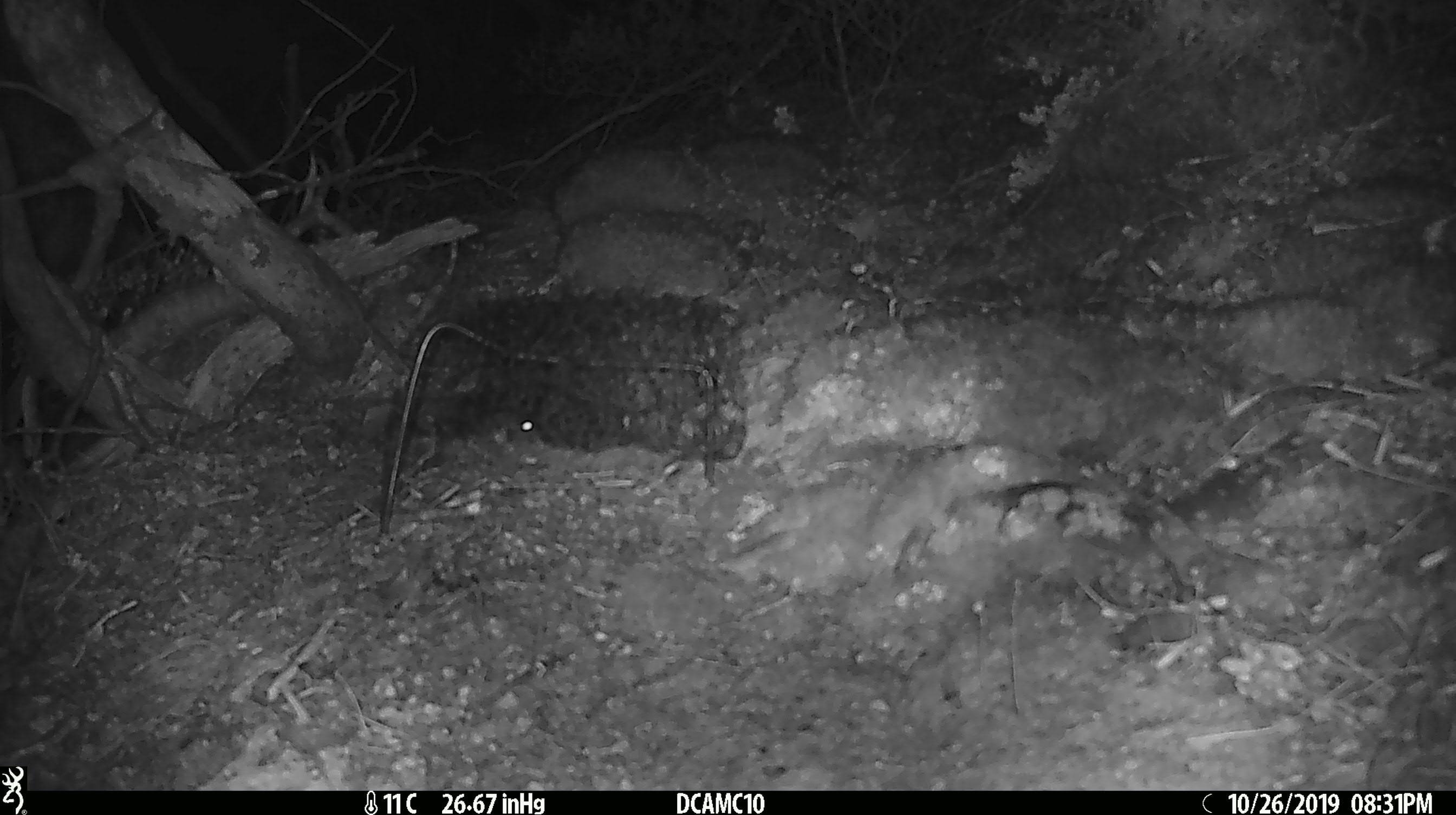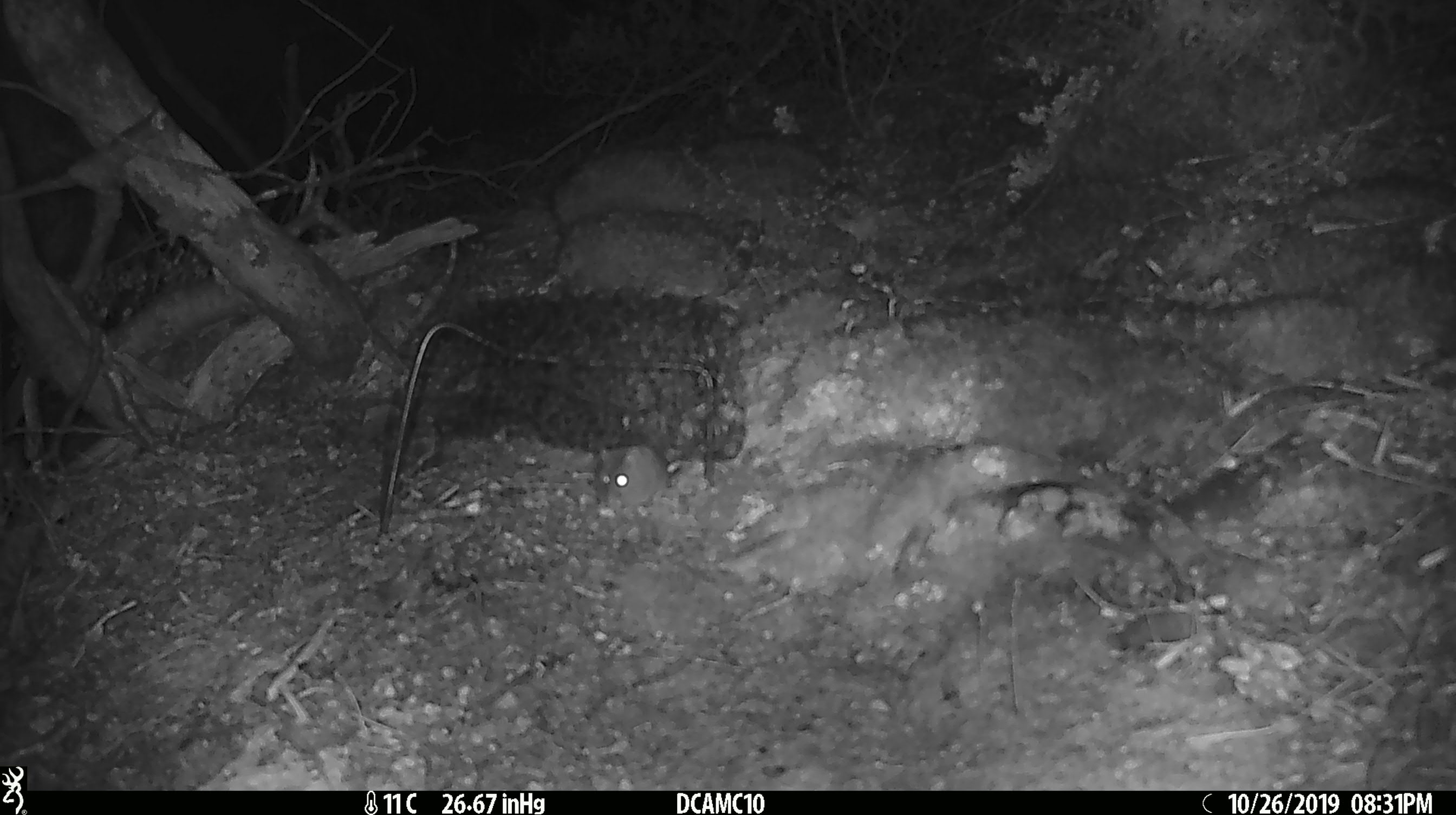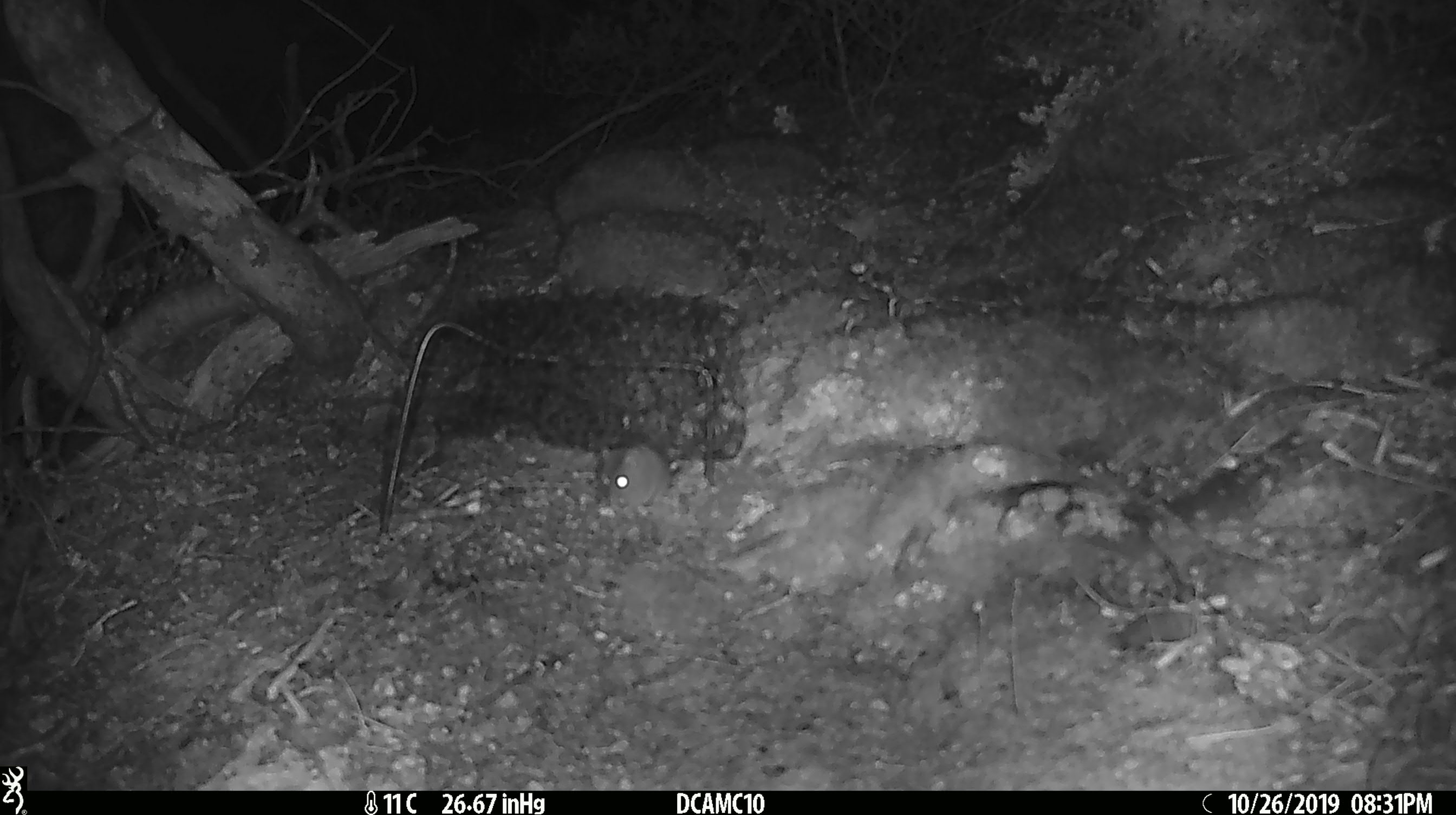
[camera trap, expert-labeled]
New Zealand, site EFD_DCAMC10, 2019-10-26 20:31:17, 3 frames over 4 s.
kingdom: Animalia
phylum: Chordata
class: Mammalia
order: Rodentia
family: Muridae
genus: Mus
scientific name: Mus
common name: mouse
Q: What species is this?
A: Mouse (Mus).